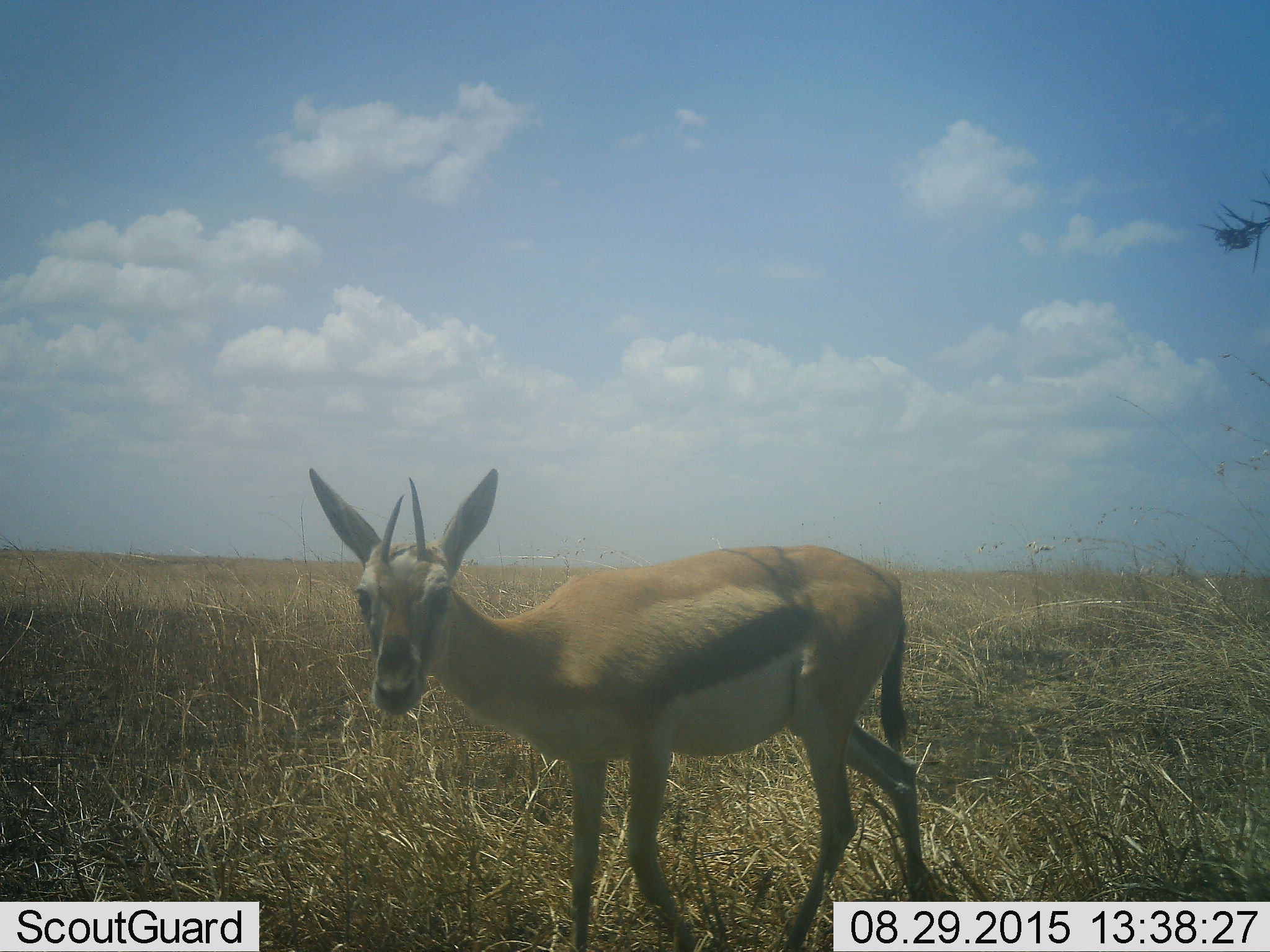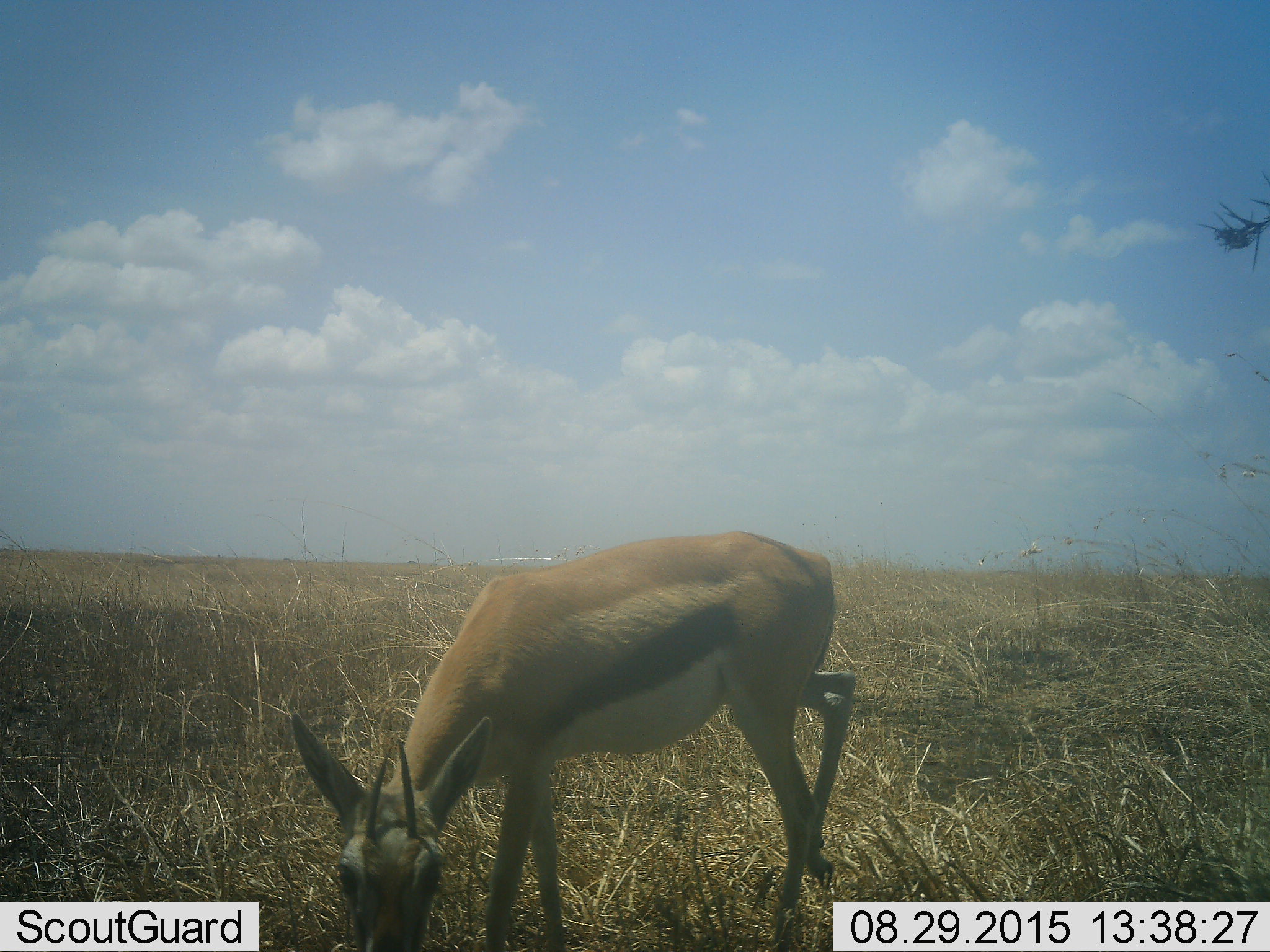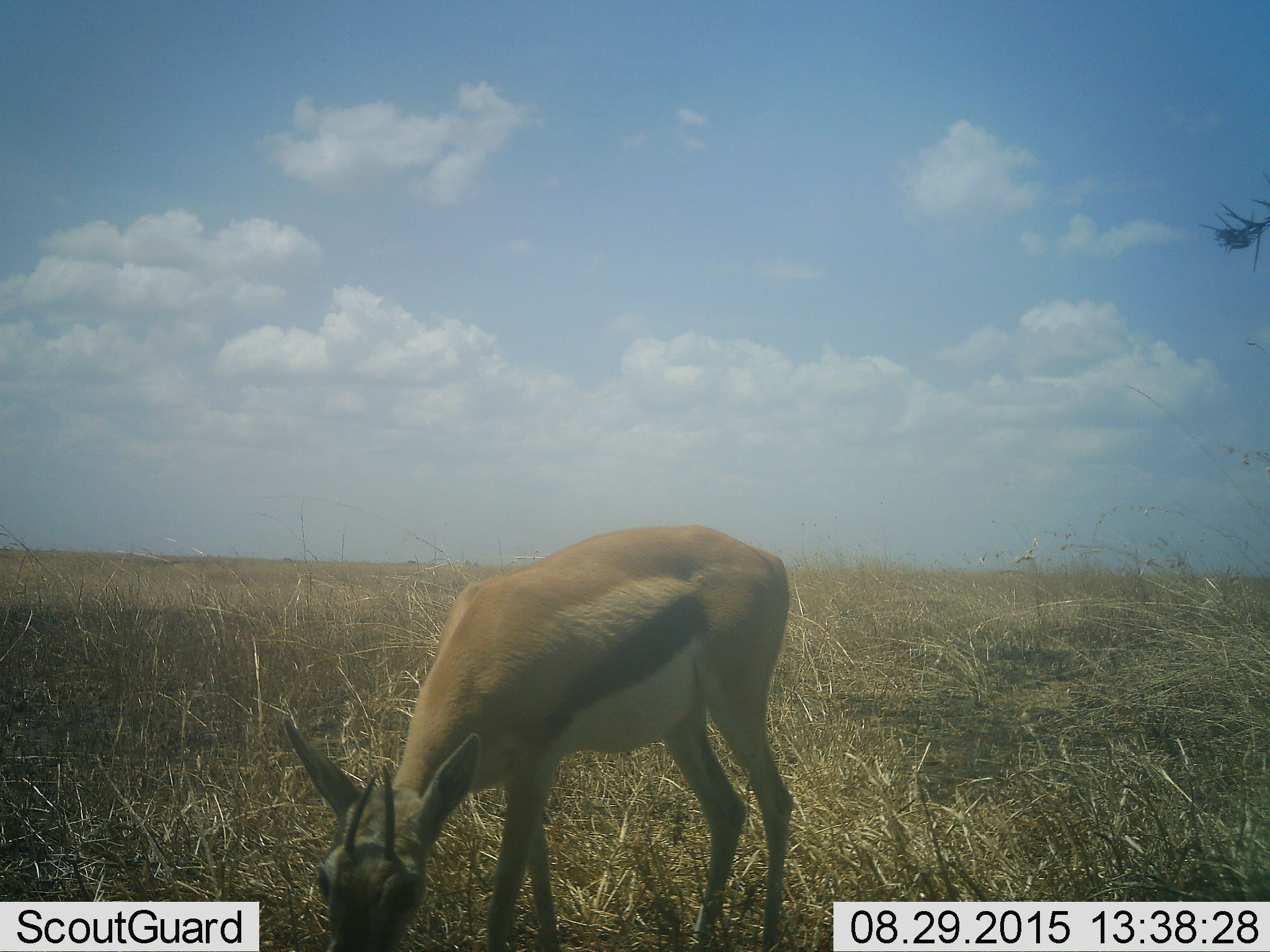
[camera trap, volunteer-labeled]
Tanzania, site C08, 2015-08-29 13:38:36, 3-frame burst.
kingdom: Animalia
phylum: Chordata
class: Mammalia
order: Artiodactyla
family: Bovidae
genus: Eudorcas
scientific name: Eudorcas thomsonii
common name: thomson's gazelle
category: gazellethomsons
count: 1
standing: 41%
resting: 0%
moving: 18%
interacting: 0%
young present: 0%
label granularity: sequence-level